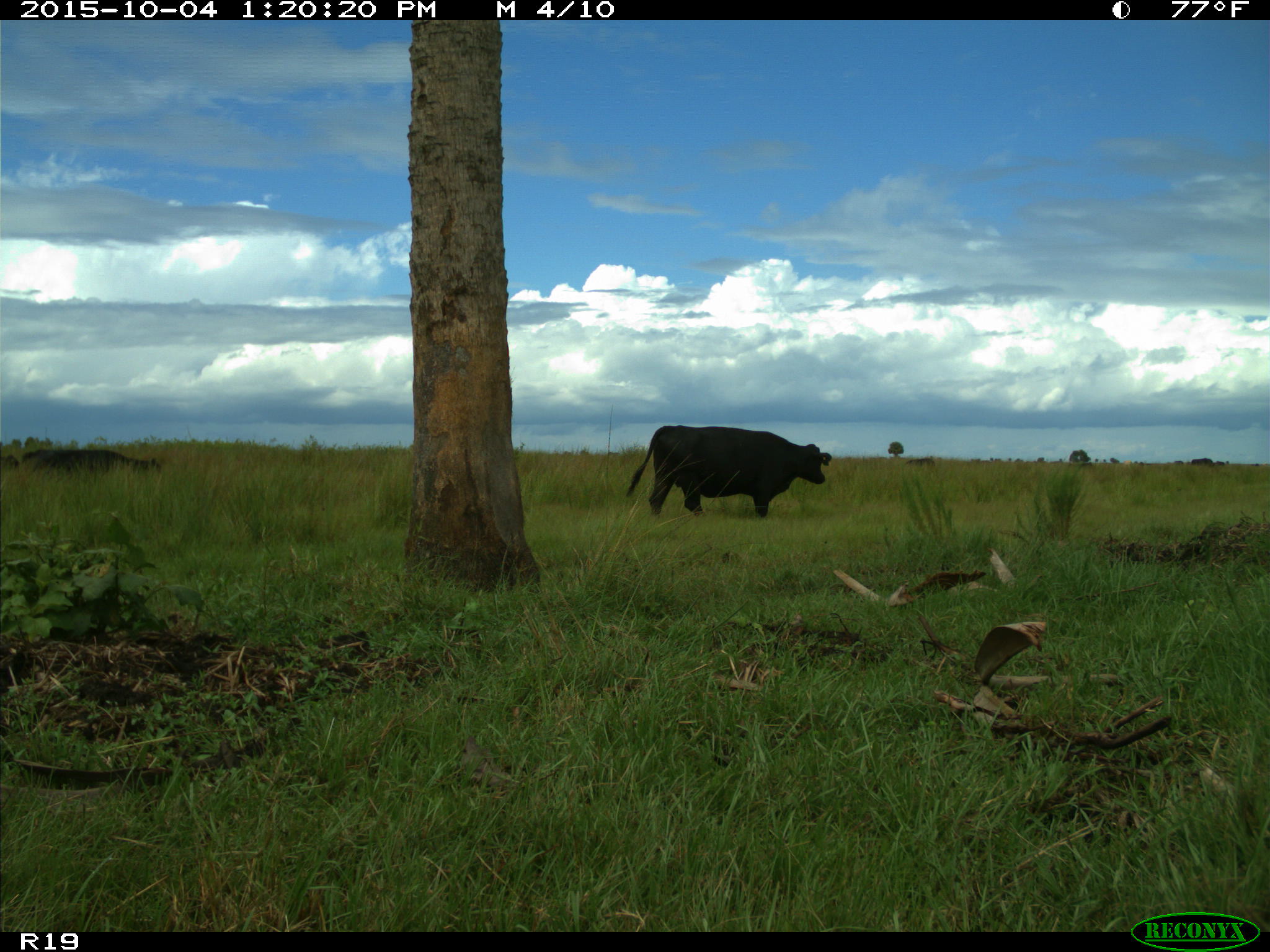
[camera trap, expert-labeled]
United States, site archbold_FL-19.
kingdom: Animalia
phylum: Chordata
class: Mammalia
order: Artiodactyla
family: Bovidae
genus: Bos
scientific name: Bos taurus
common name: domestic cow